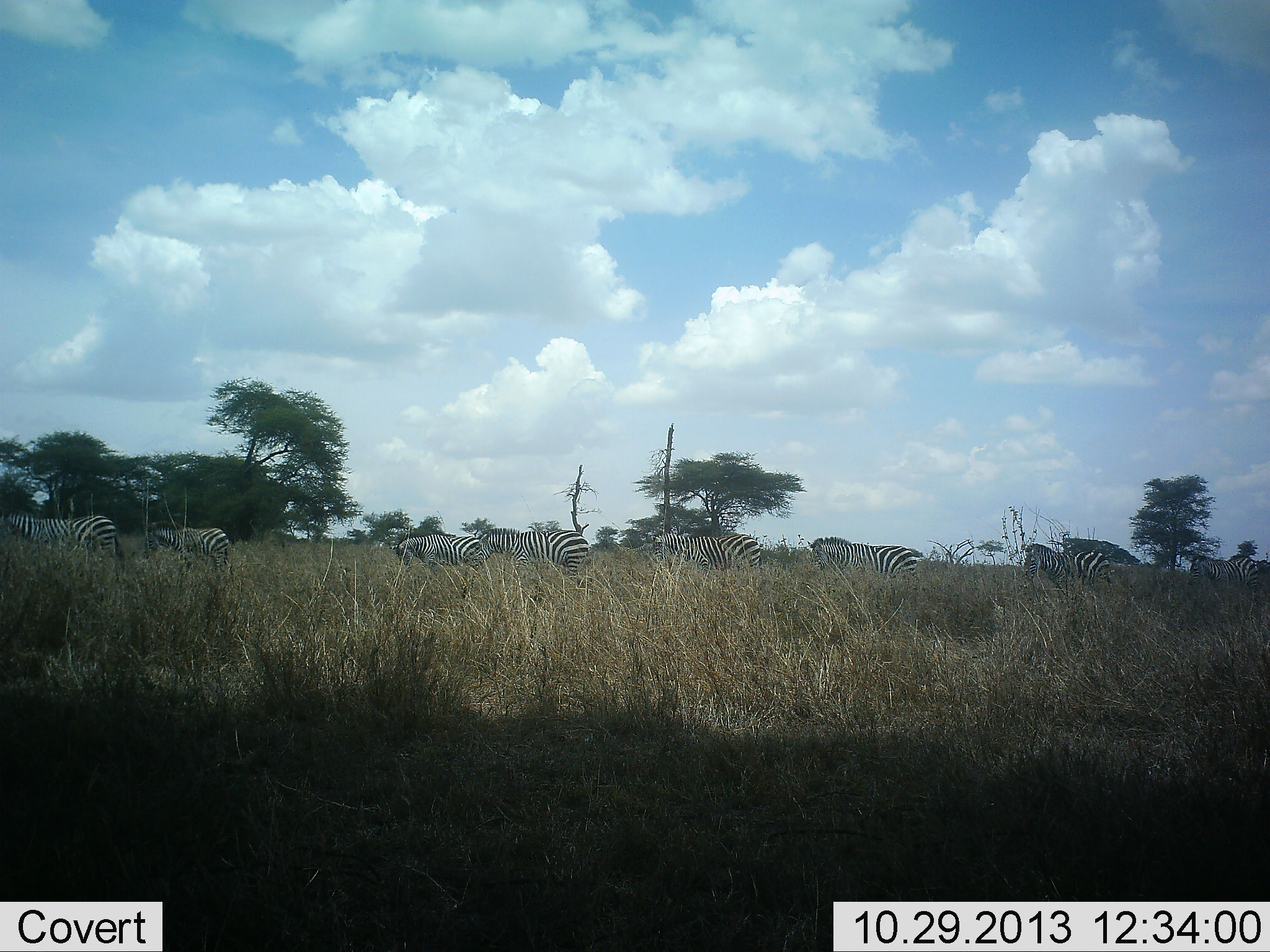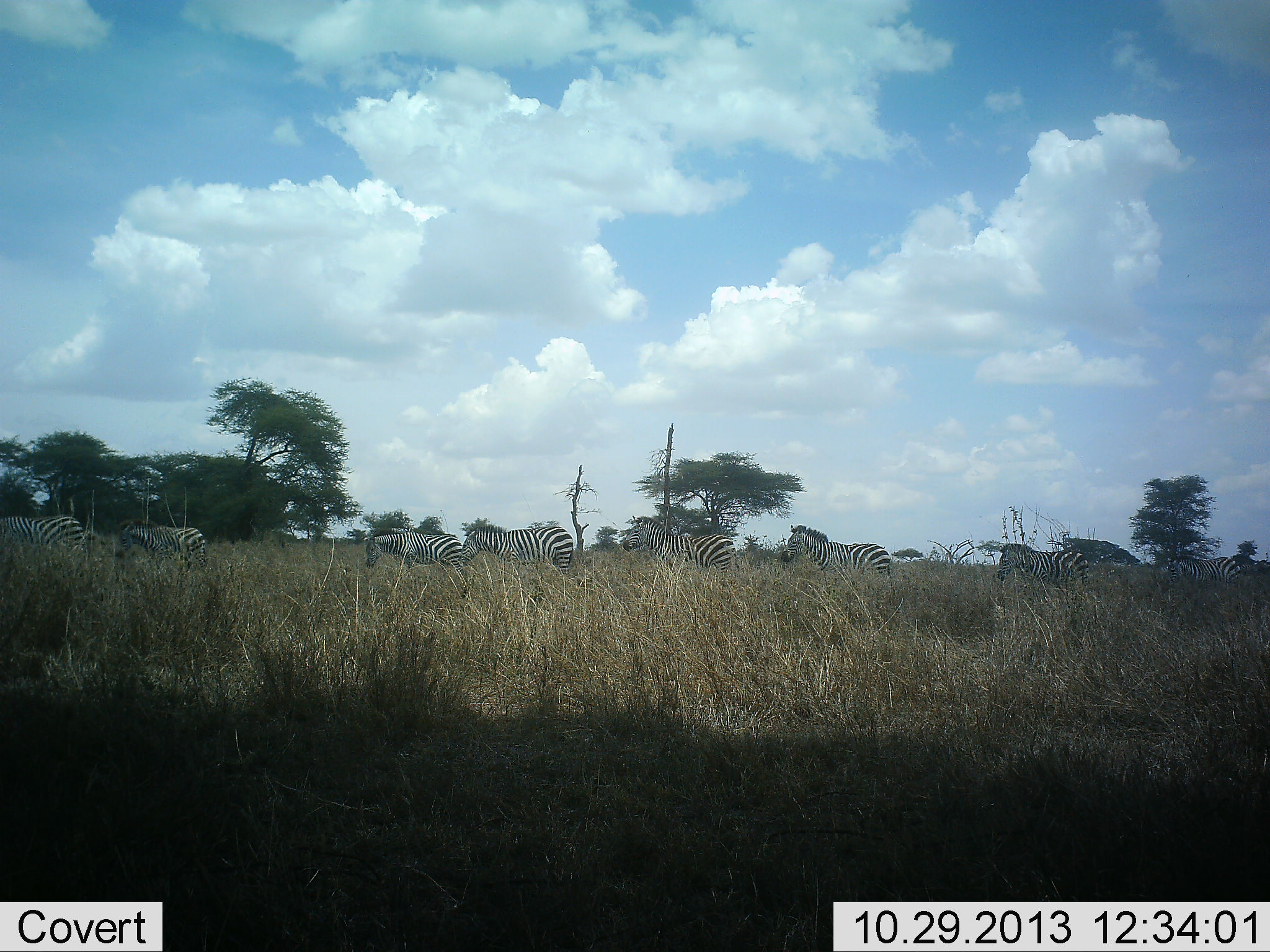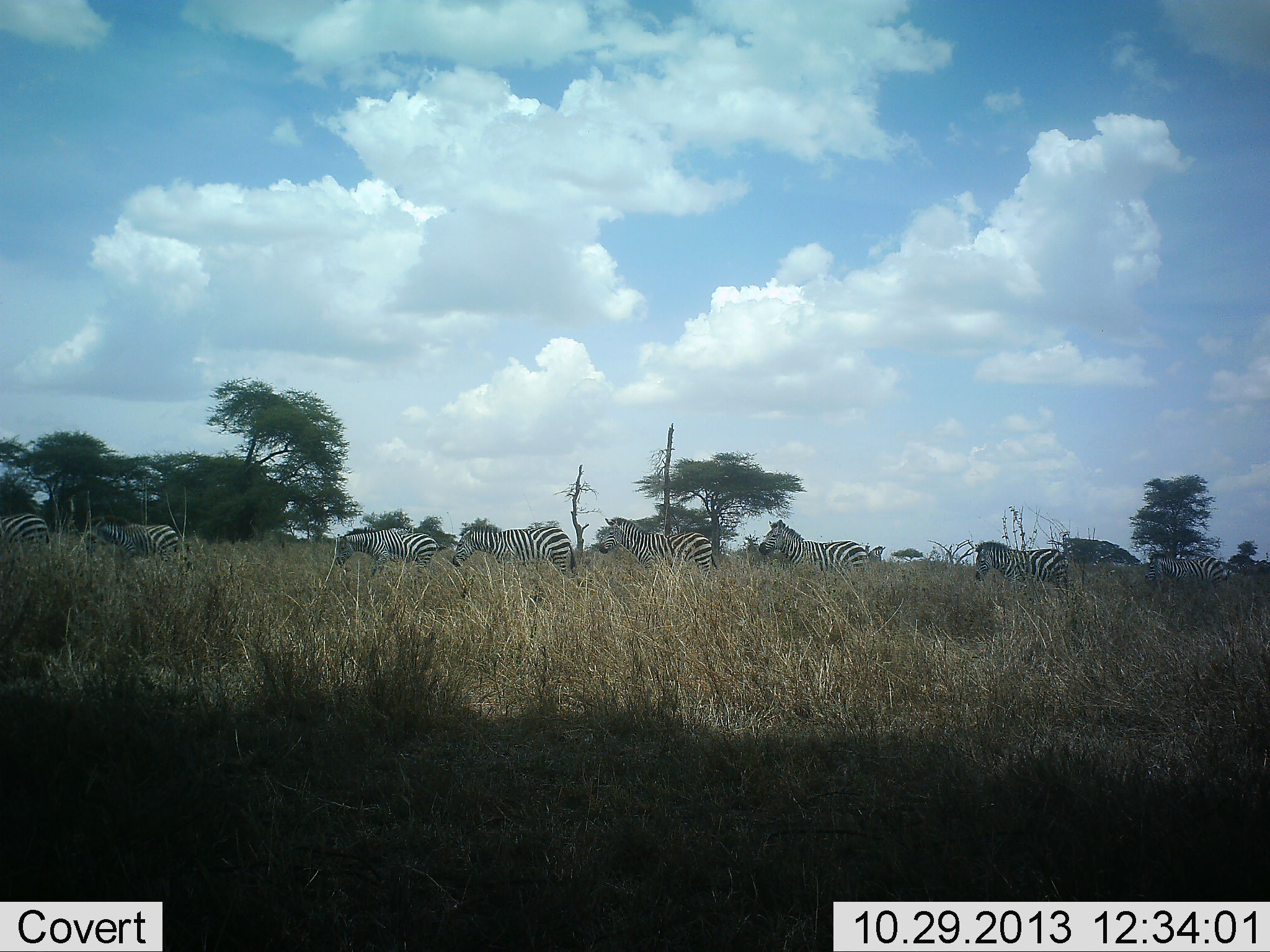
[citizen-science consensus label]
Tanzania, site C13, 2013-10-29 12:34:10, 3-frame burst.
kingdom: Animalia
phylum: Chordata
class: Mammalia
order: Perissodactyla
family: Equidae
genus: Equus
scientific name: Equus quagga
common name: plains zebra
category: zebra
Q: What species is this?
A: Zebra (plains zebra) (Equus quagga).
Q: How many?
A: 8.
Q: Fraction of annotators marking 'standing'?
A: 10%.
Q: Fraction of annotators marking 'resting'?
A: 0%.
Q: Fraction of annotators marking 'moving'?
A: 94%.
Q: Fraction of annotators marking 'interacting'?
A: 0%.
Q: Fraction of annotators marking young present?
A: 3%.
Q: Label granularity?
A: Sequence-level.